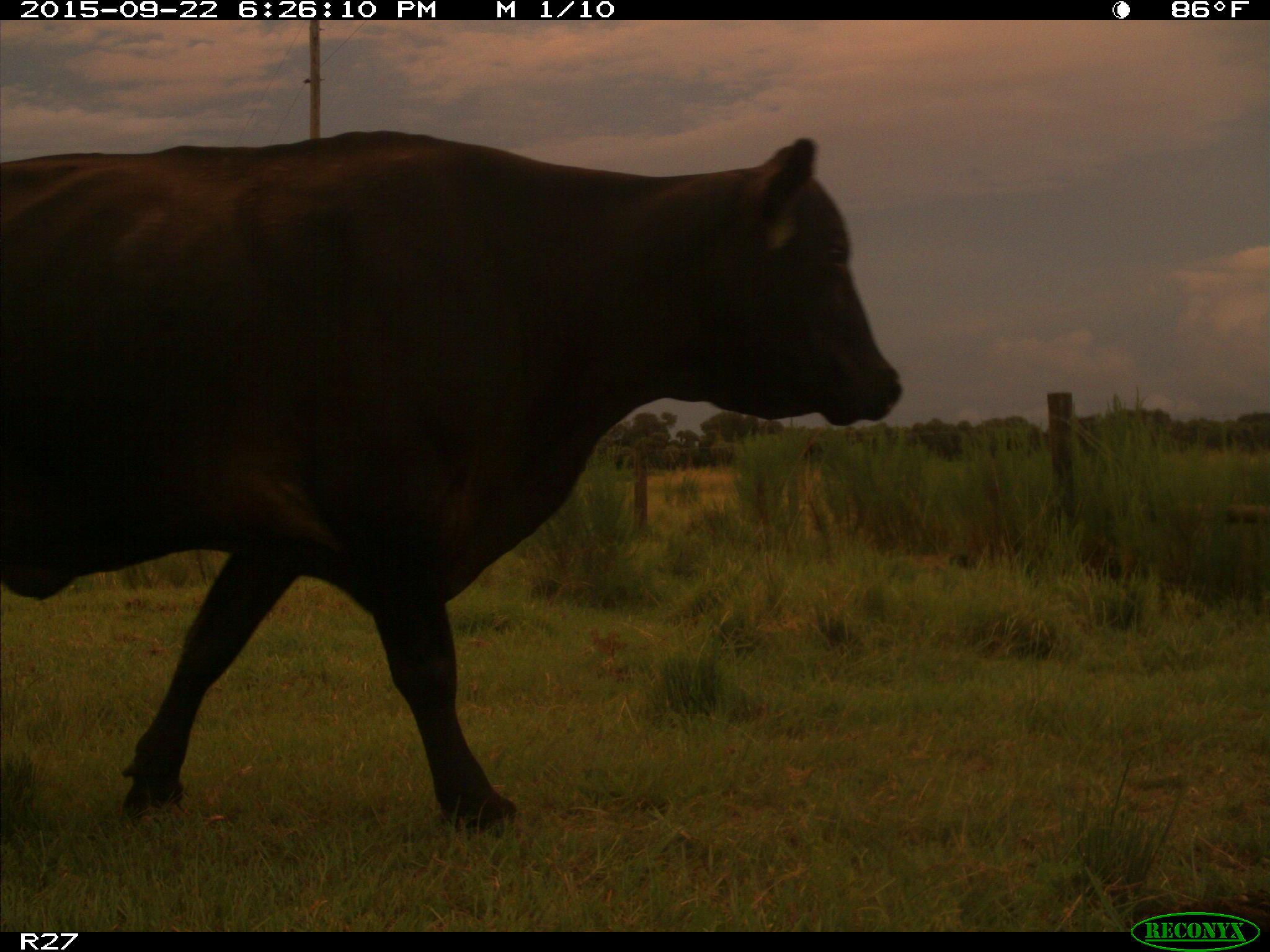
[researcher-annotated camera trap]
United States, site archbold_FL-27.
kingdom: Animalia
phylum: Chordata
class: Mammalia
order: Artiodactyla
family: Bovidae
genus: Bos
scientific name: Bos taurus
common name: domestic cow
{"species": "Bos taurus (domestic cow)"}